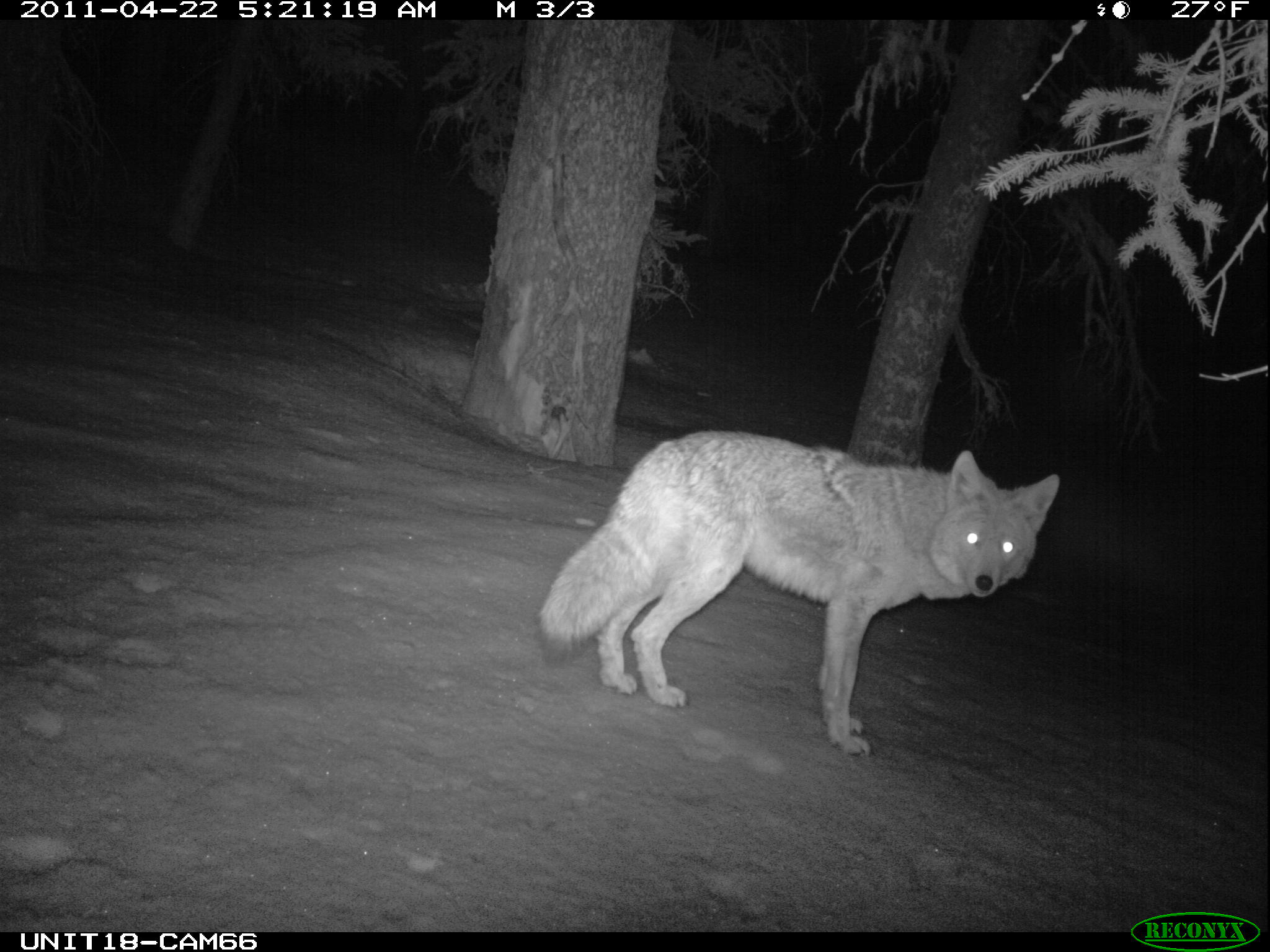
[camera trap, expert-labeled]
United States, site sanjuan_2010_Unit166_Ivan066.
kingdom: Animalia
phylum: Chordata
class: Mammalia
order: Carnivora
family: Canidae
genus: Canis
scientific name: Canis latrans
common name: coyote